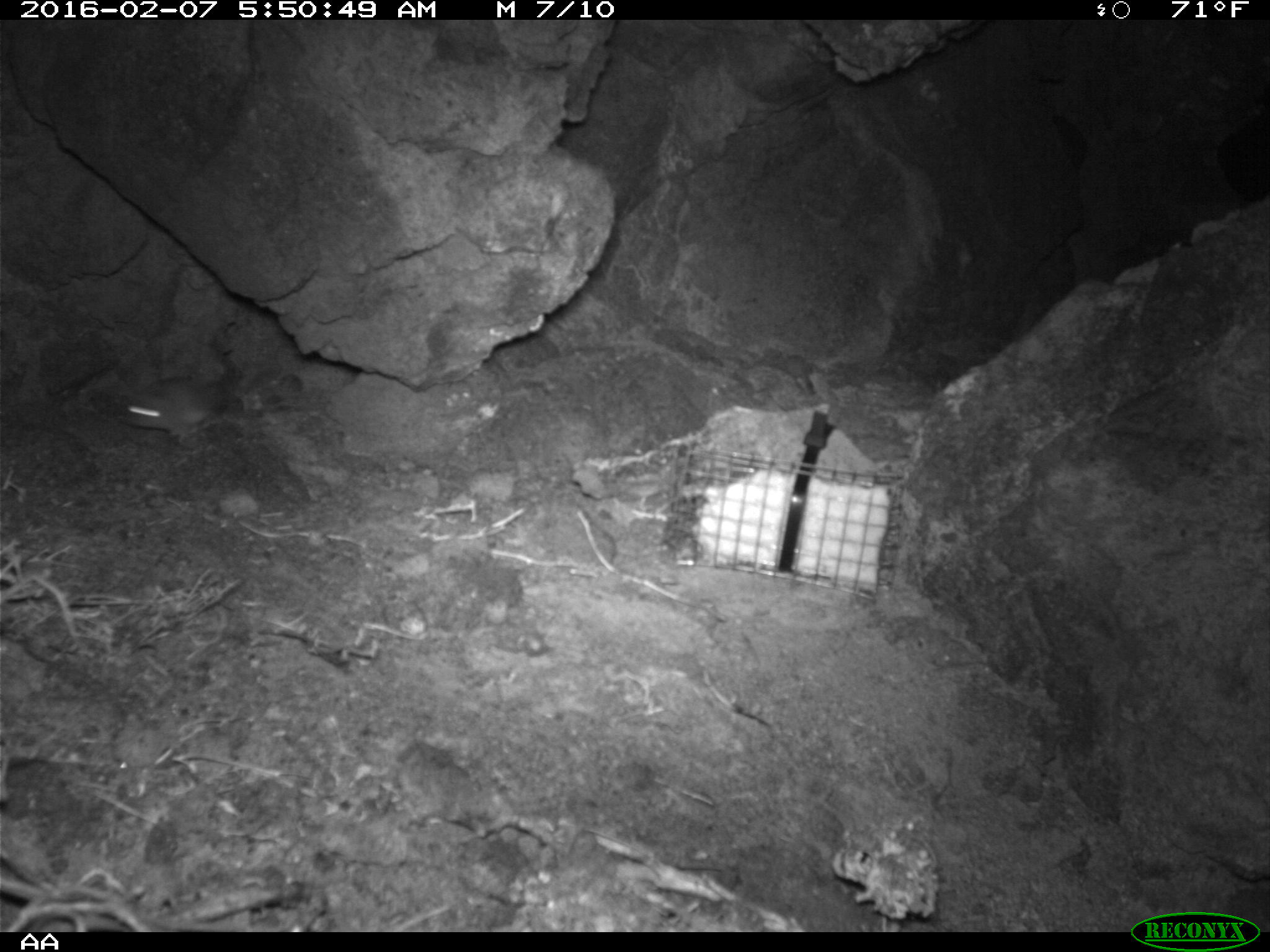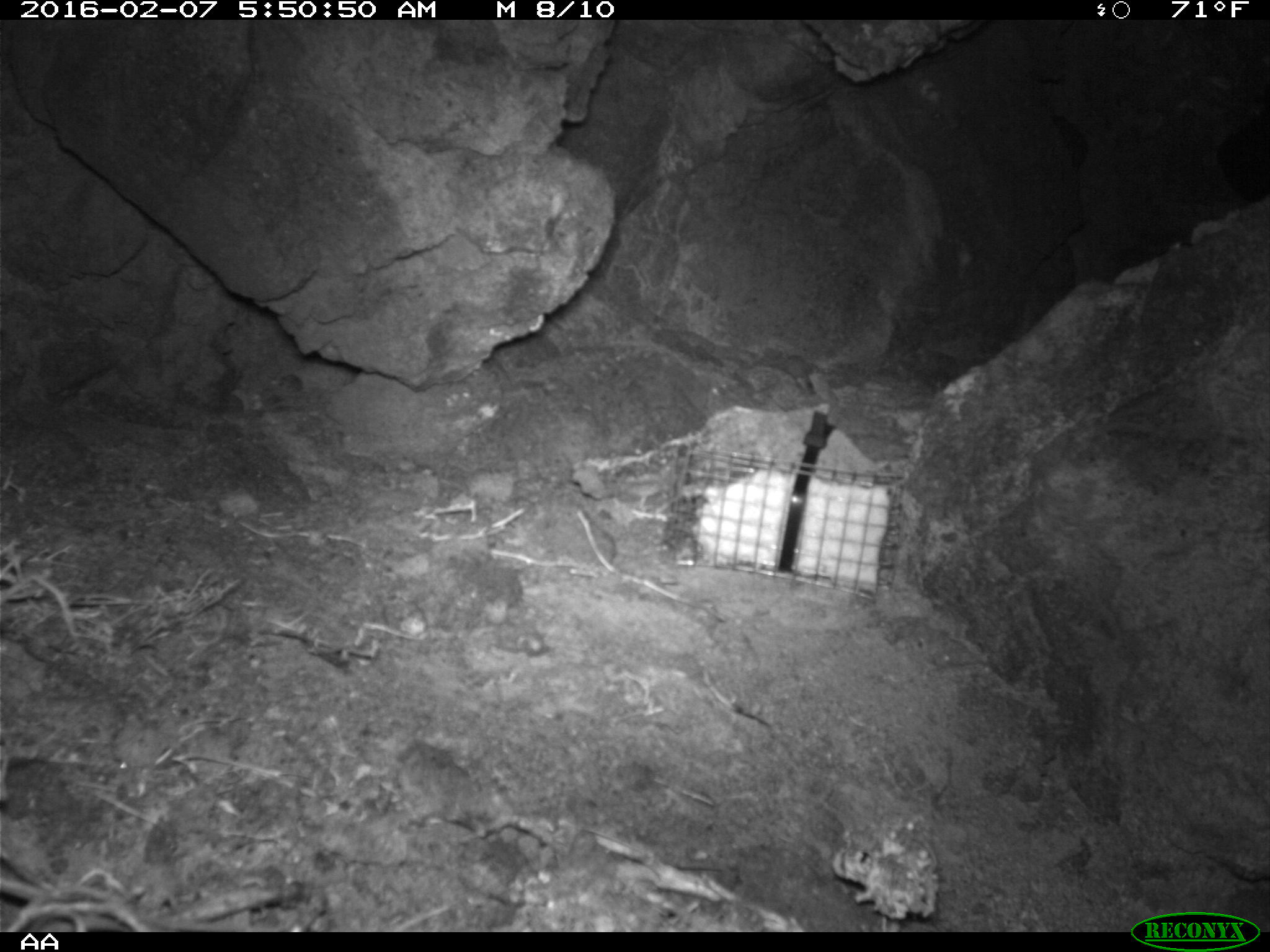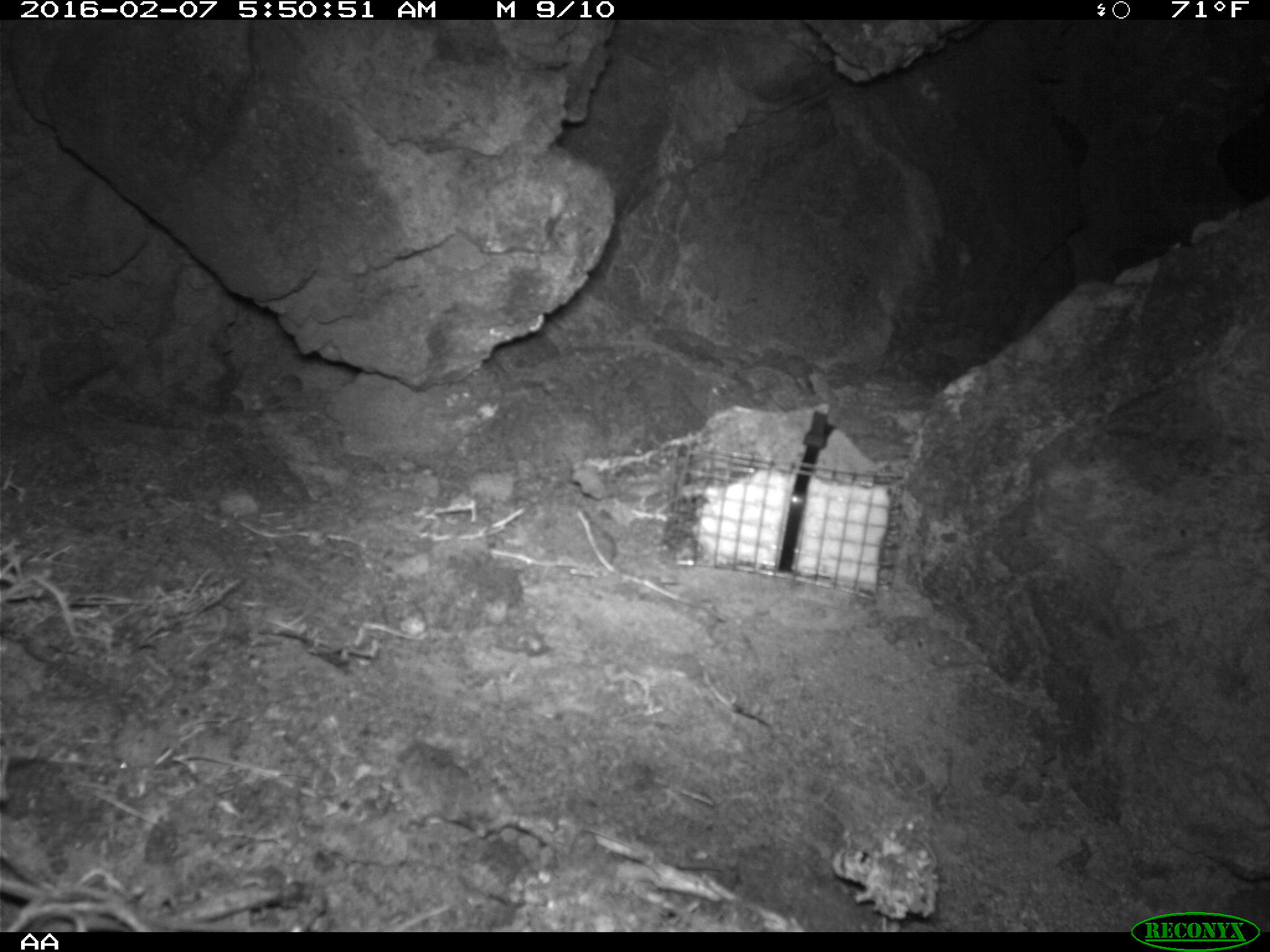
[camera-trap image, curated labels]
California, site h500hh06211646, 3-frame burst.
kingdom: Animalia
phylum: Chordata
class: Mammalia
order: Rodentia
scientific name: Rodentia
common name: rodent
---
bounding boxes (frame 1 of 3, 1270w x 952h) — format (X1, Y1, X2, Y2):
rodent: (123, 376, 220, 439)